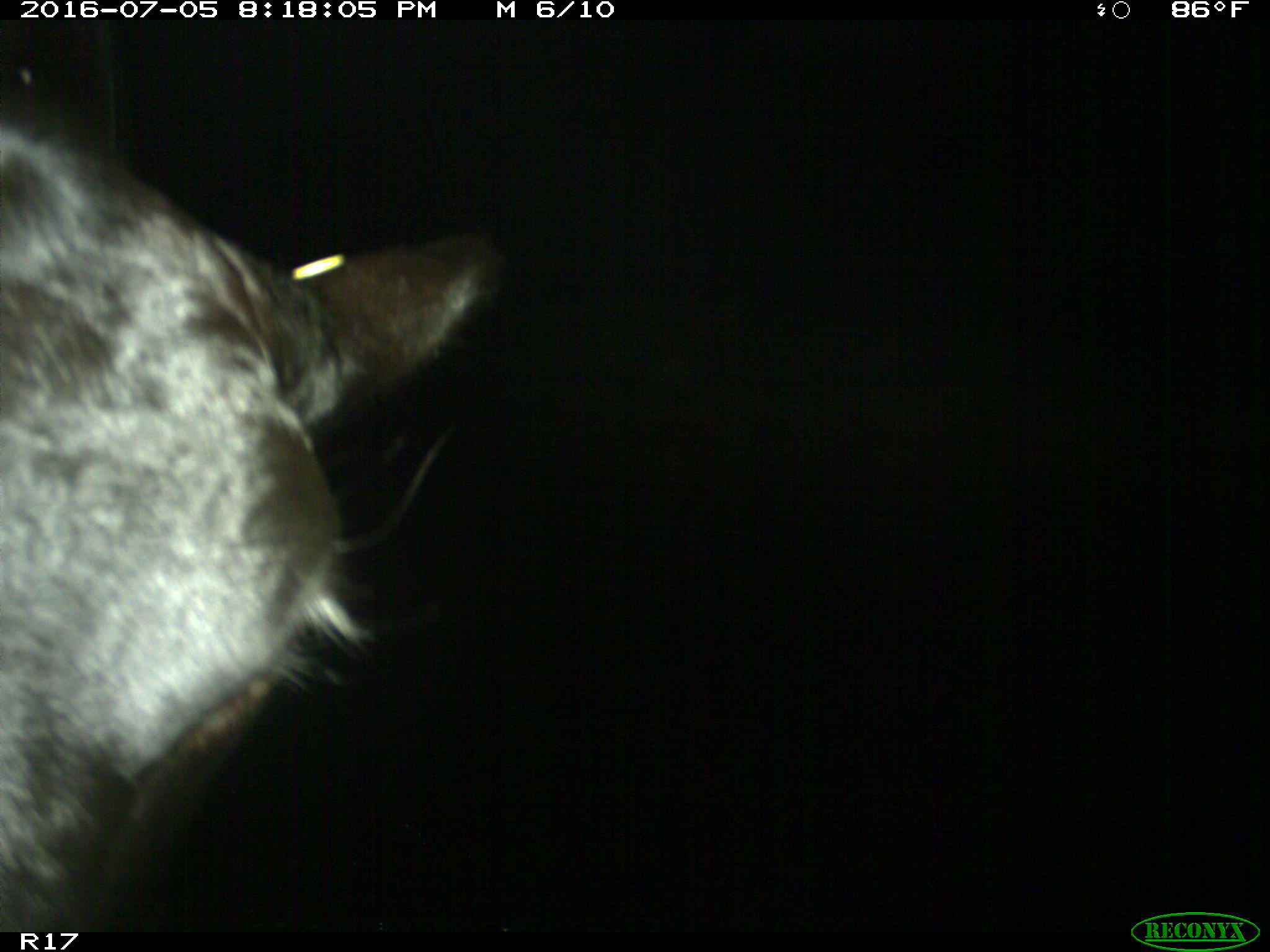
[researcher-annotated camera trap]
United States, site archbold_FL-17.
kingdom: Animalia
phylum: Chordata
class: Mammalia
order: Artiodactyla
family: Bovidae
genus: Bos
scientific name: Bos taurus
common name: domestic cow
Bos taurus (domestic cow).